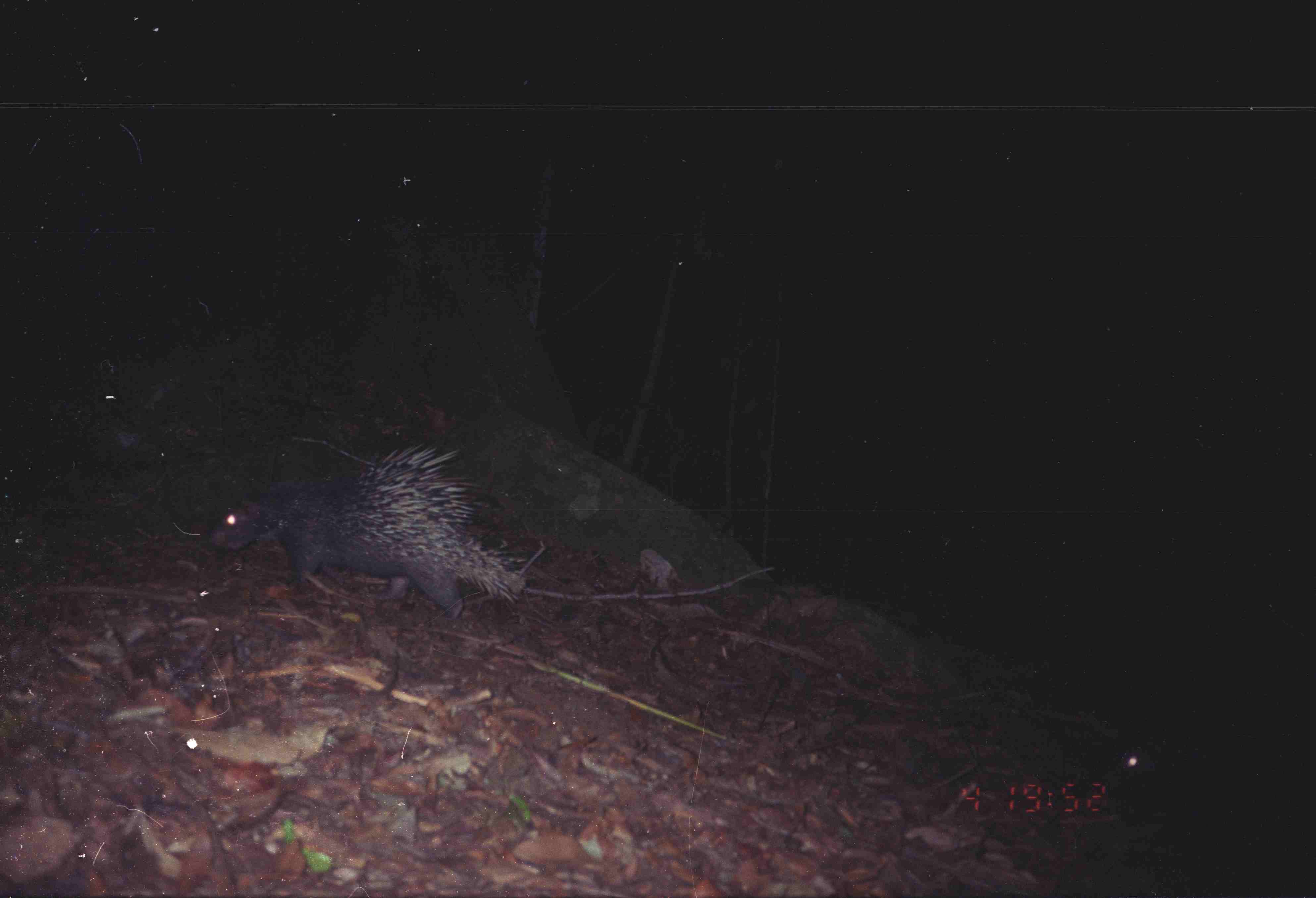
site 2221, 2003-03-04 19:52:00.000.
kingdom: Animalia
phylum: Chordata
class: Mammalia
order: Rodentia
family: Hystricidae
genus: Hystrix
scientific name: Hystrix brachyura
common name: east asian porcupine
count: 1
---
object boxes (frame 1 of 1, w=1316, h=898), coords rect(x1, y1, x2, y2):
hystrix brachyura: rect(206, 442, 533, 623)